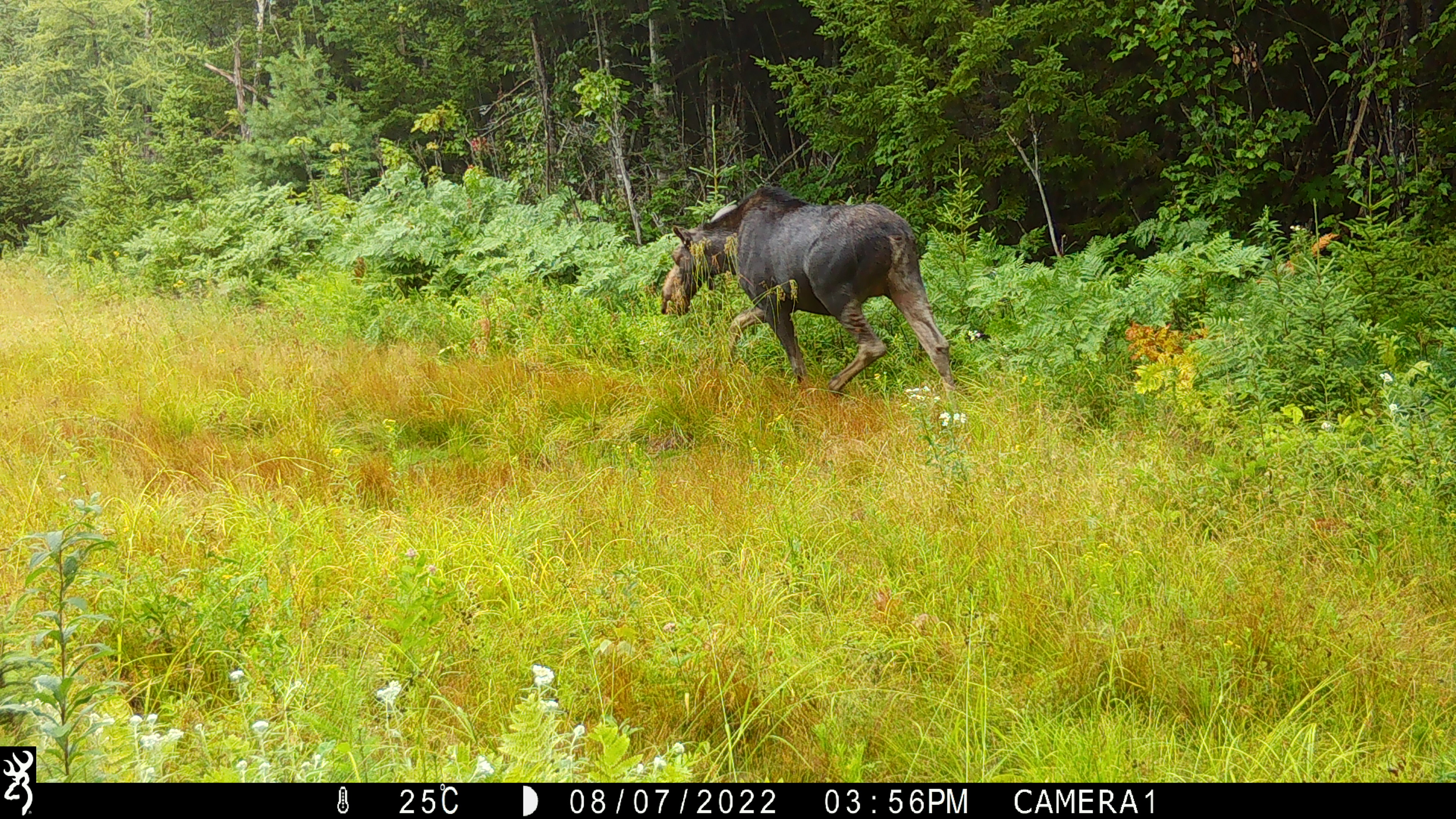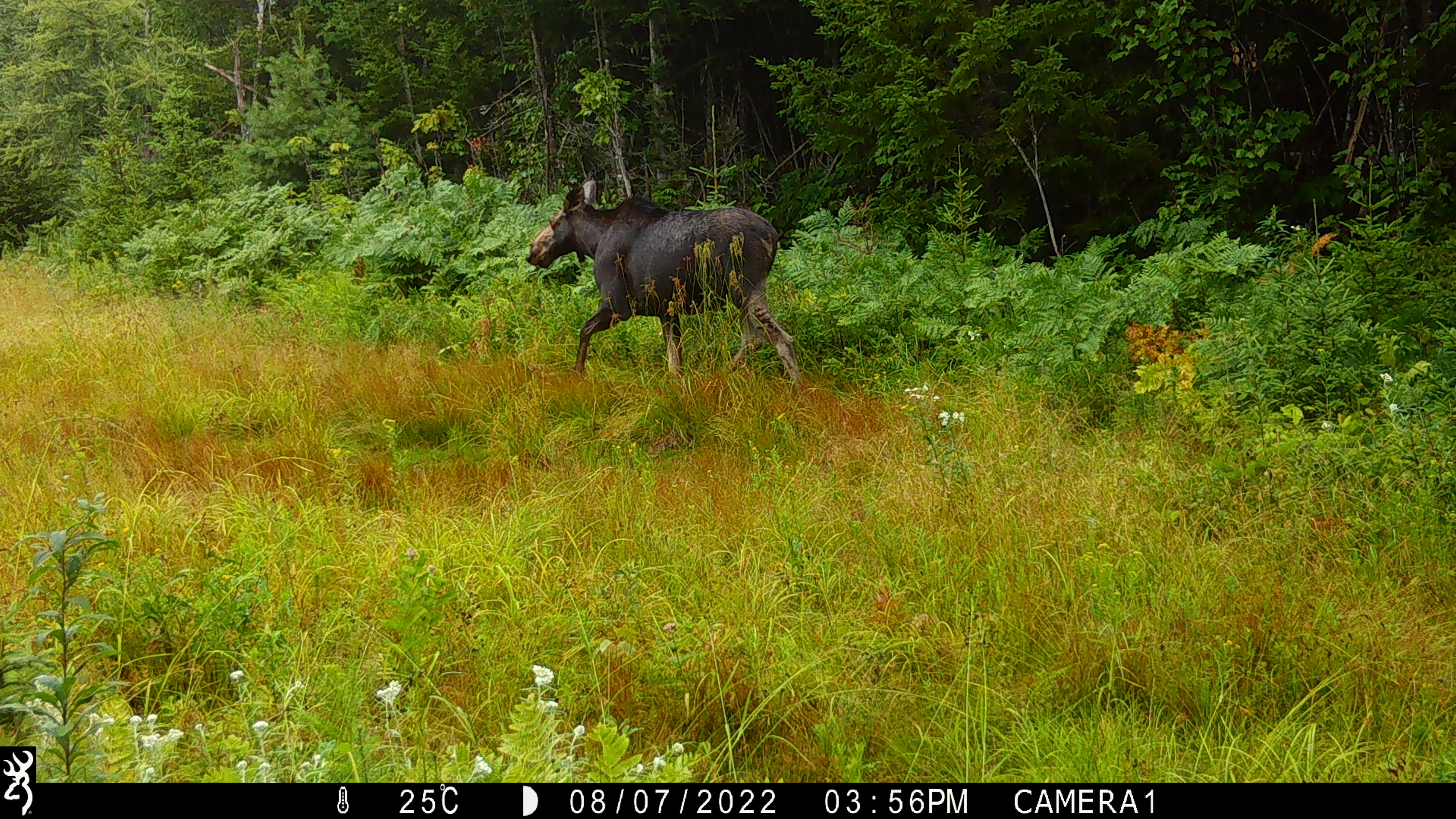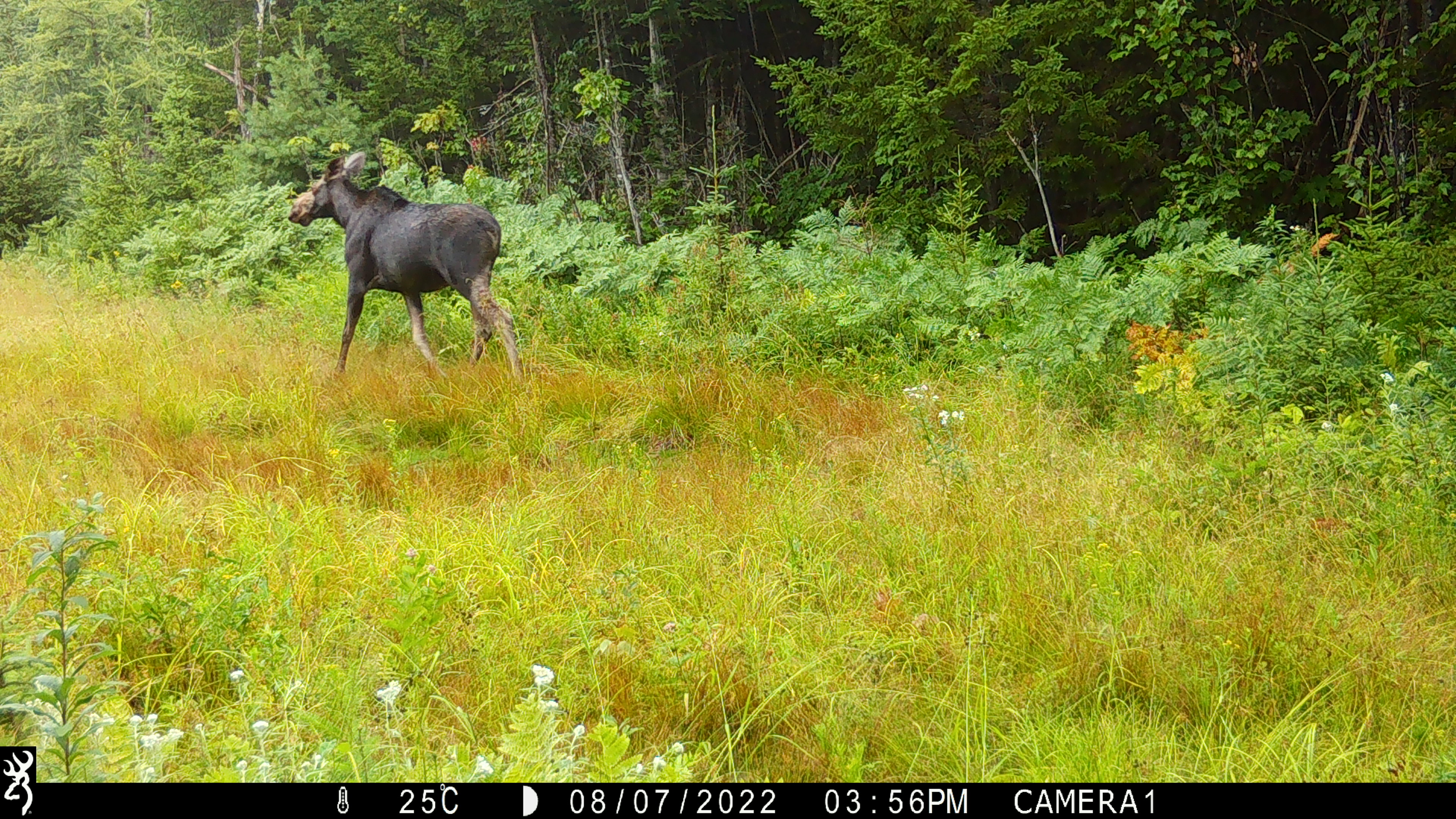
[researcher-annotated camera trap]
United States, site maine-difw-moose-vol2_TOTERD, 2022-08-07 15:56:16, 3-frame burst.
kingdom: Animalia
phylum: Chordata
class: Mammalia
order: Artiodactyla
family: Cervidae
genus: Alces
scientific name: Alces alces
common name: moose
Moose (Alces alces).